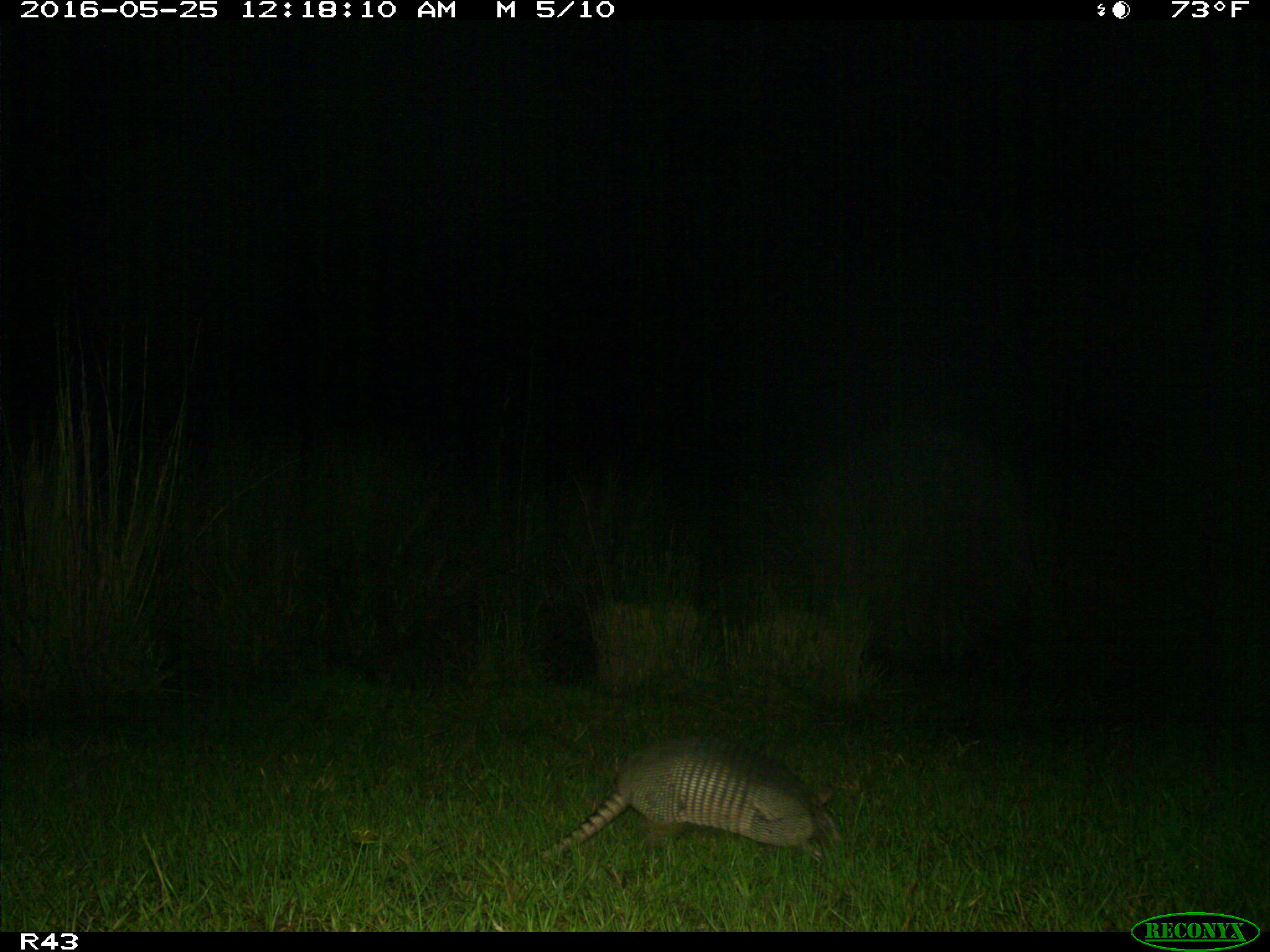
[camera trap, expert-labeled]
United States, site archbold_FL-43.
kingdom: Animalia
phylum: Chordata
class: Mammalia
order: Cingulata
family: Dasypodidae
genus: Dasypus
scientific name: Dasypus novemcinctus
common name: nine-banded armadillo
Dasypus novemcinctus (nine-banded armadillo).